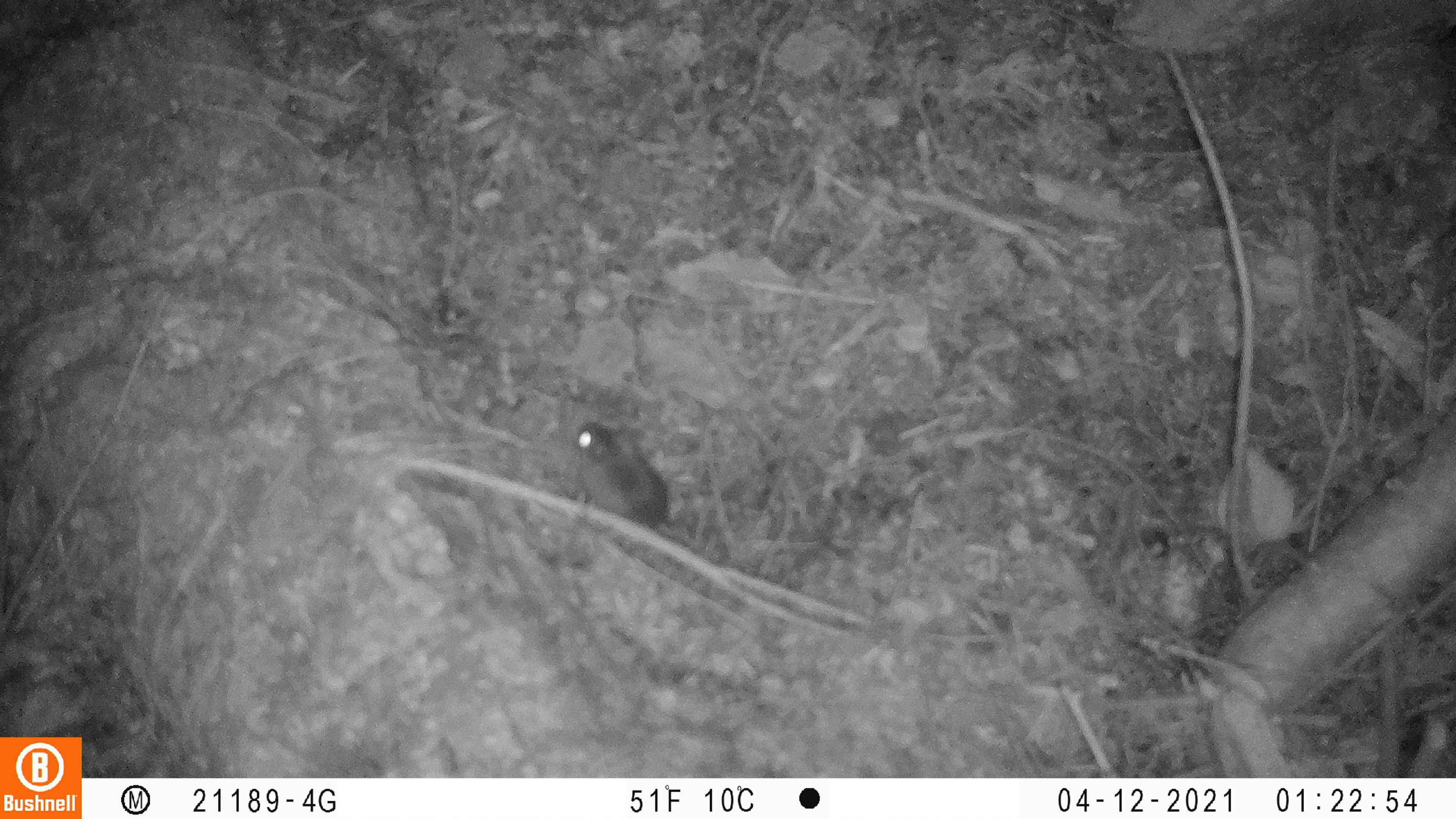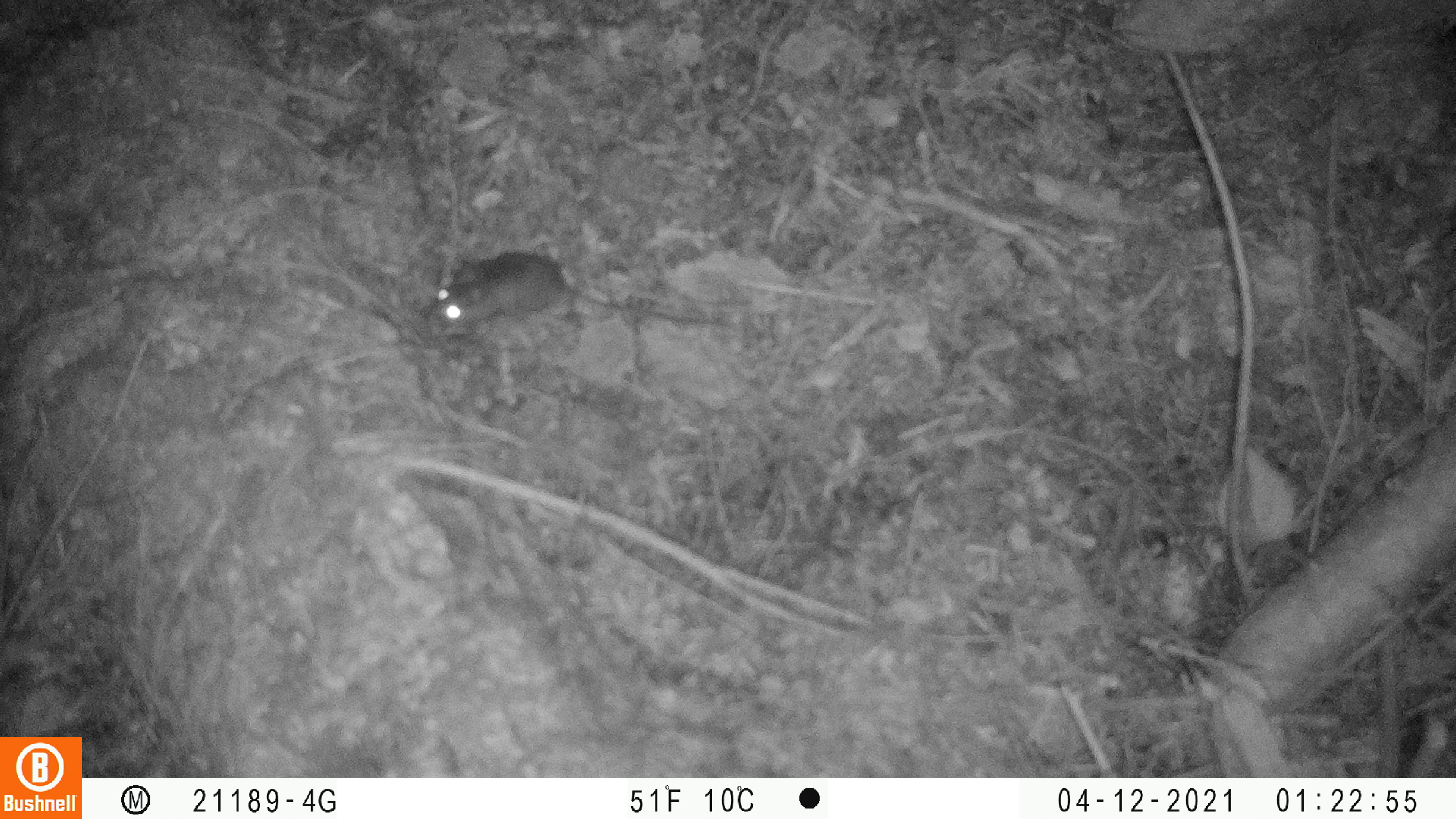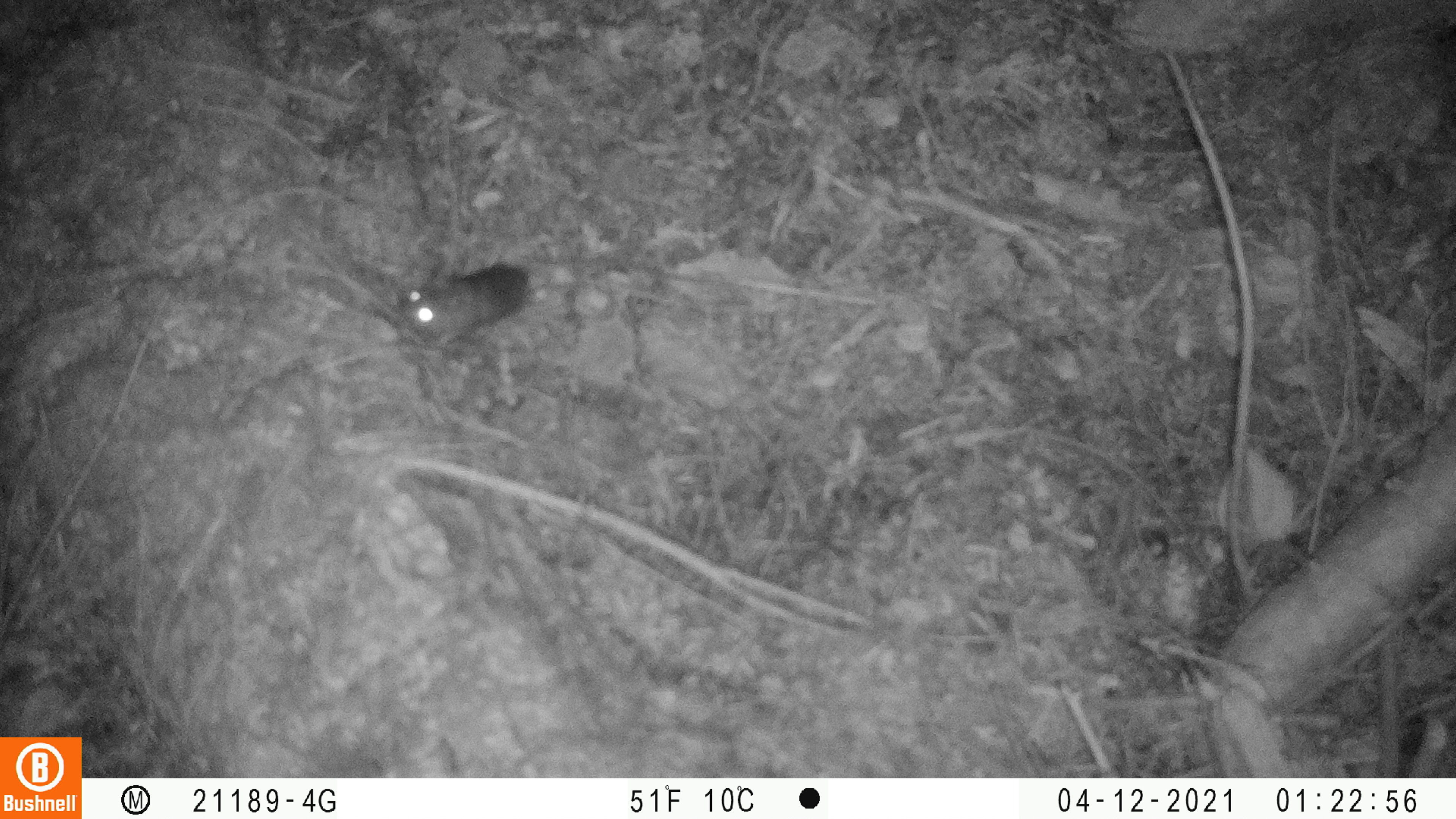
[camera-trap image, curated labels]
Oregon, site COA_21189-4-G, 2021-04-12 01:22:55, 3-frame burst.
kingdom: Animalia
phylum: Chordata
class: Mammalia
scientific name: Mammalia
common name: small mammal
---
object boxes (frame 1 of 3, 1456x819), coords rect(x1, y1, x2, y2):
small mammal: rect(571, 414, 675, 530)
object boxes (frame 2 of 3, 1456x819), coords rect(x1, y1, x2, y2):
small mammal: rect(421, 243, 732, 334)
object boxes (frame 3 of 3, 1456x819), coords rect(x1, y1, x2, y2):
small mammal: rect(394, 253, 629, 347)